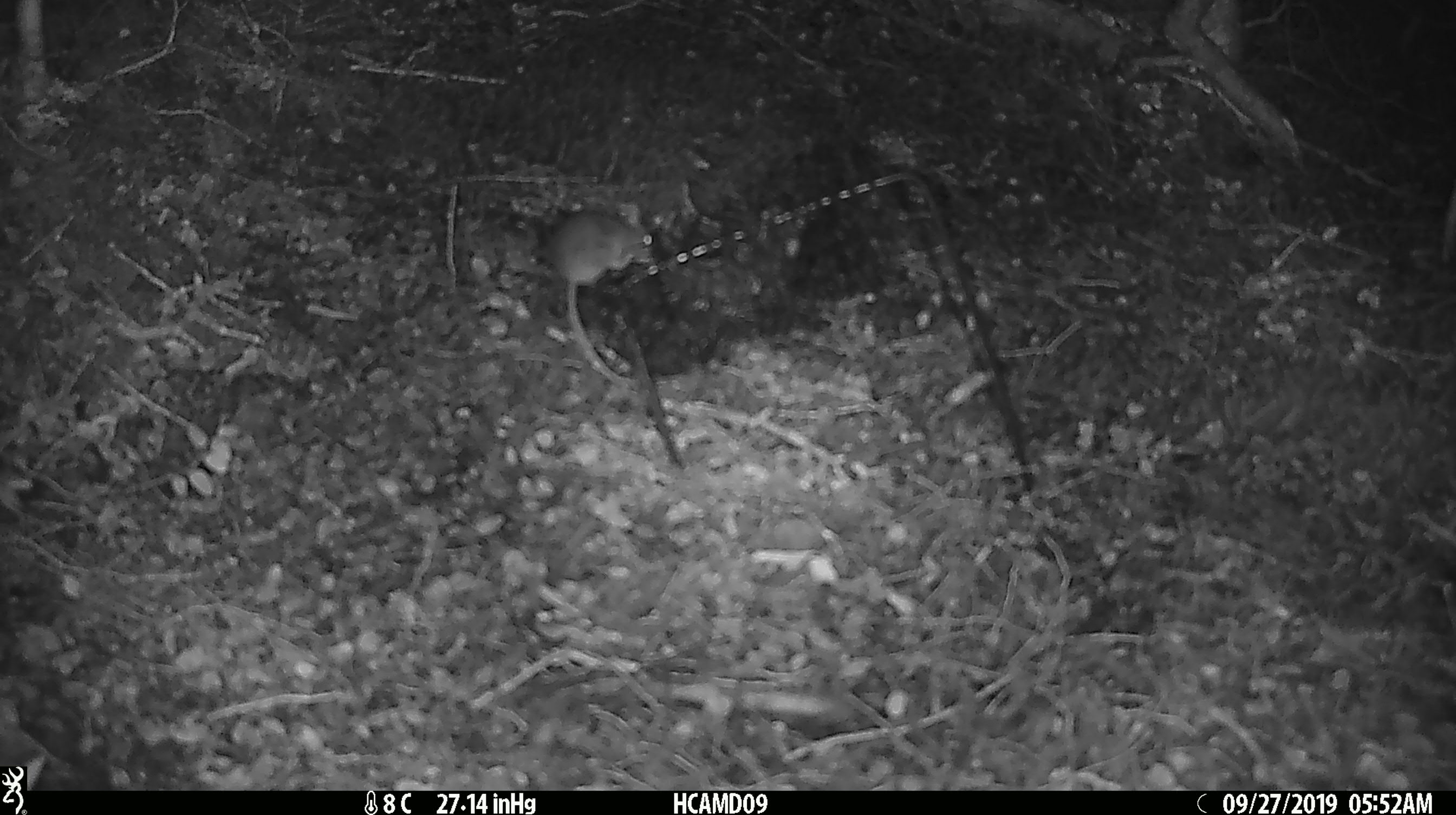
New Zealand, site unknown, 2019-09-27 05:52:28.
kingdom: Animalia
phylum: Chordata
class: Mammalia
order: Rodentia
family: Muridae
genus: Mus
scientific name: Mus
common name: mouse